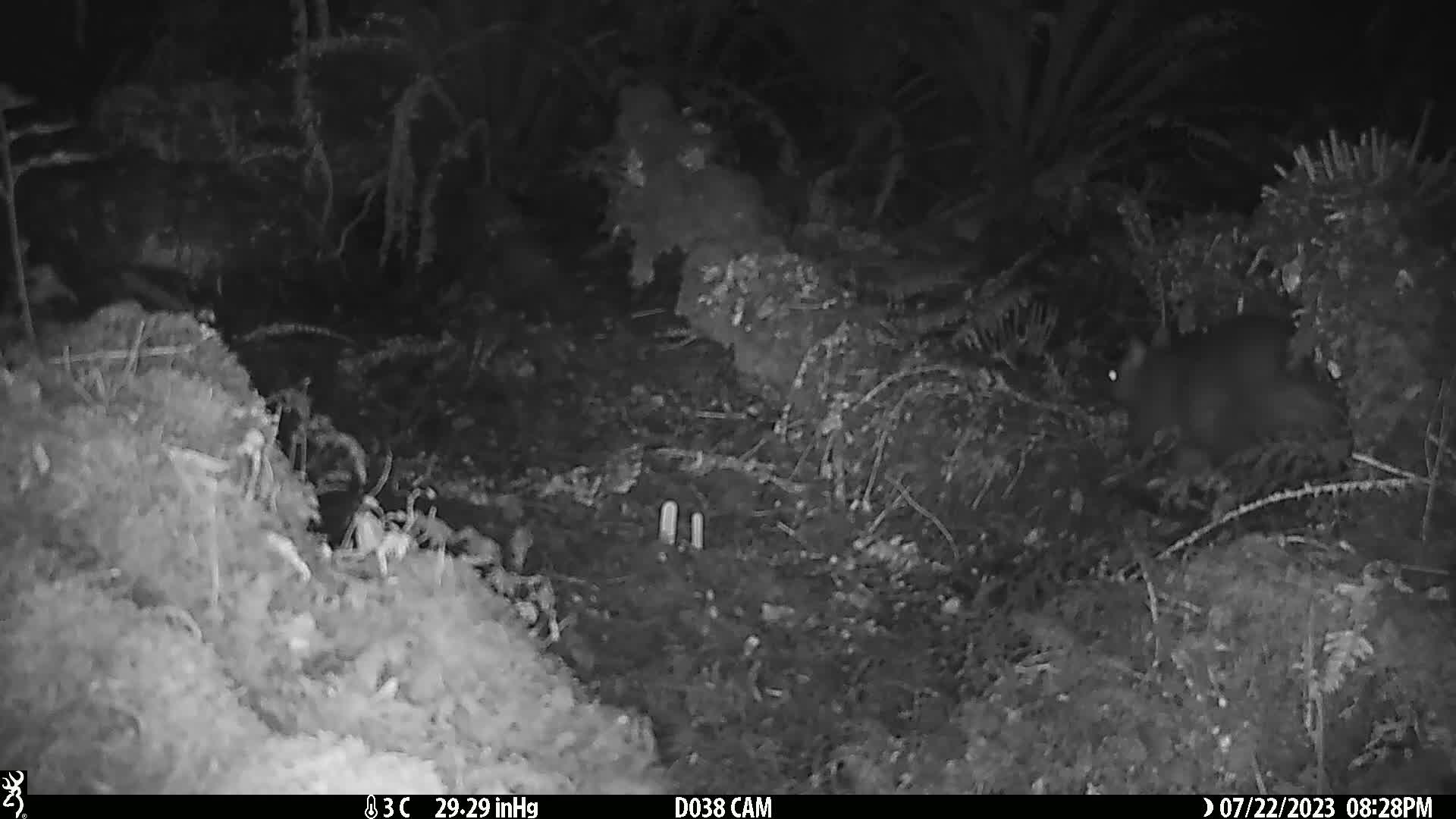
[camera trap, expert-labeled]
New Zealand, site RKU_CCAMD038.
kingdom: Animalia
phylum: Chordata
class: Mammalia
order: Diprotodontia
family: Phalangeridae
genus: Trichosurus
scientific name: Trichosurus vulpecula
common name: common brushtail possum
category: possum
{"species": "possum (common brushtail possum) (Trichosurus vulpecula)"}